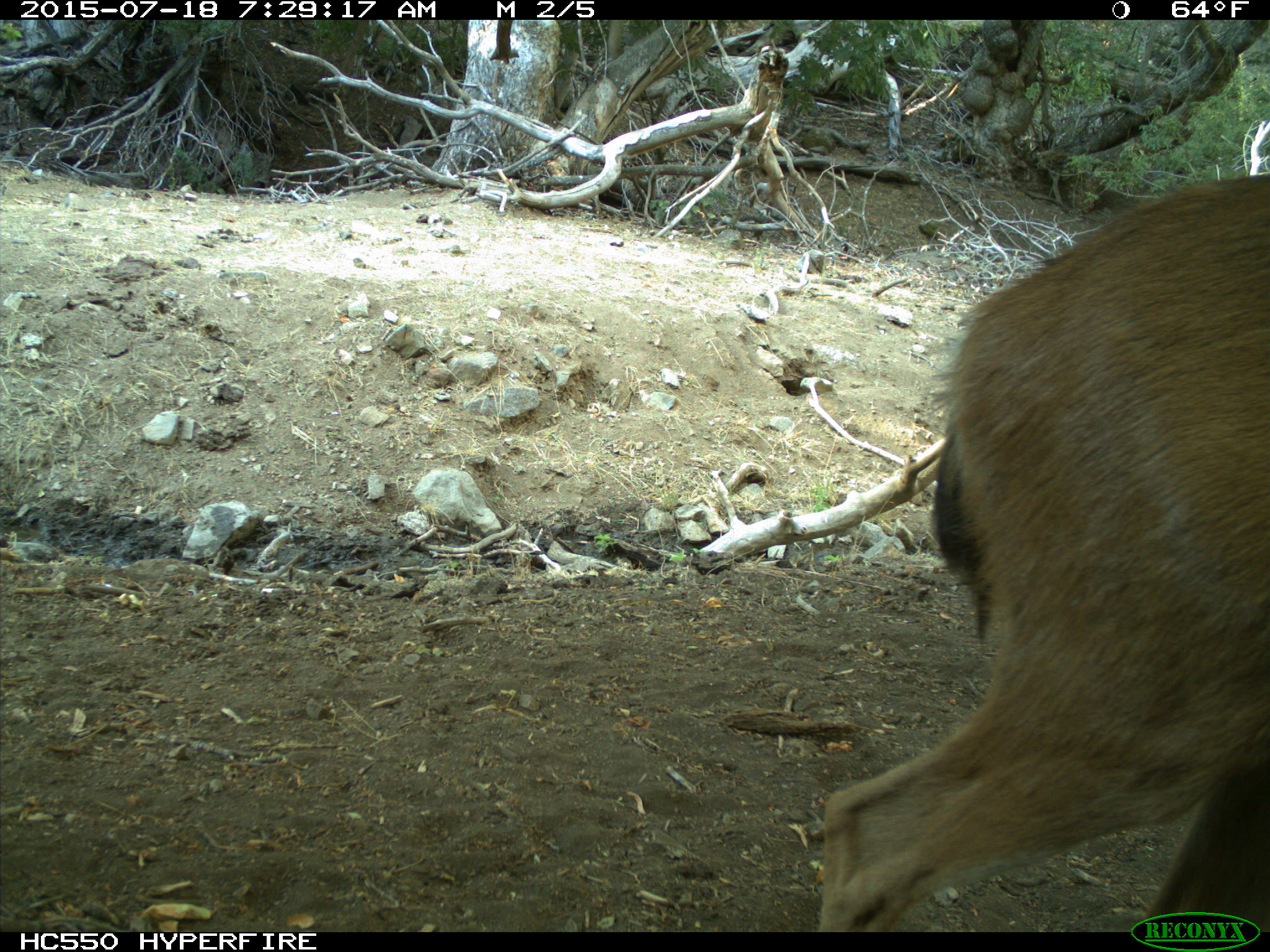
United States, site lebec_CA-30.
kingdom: Animalia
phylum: Chordata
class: Mammalia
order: Artiodactyla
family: Cervidae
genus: Odocoileus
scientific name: Odocoileus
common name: deer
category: unidentified deer